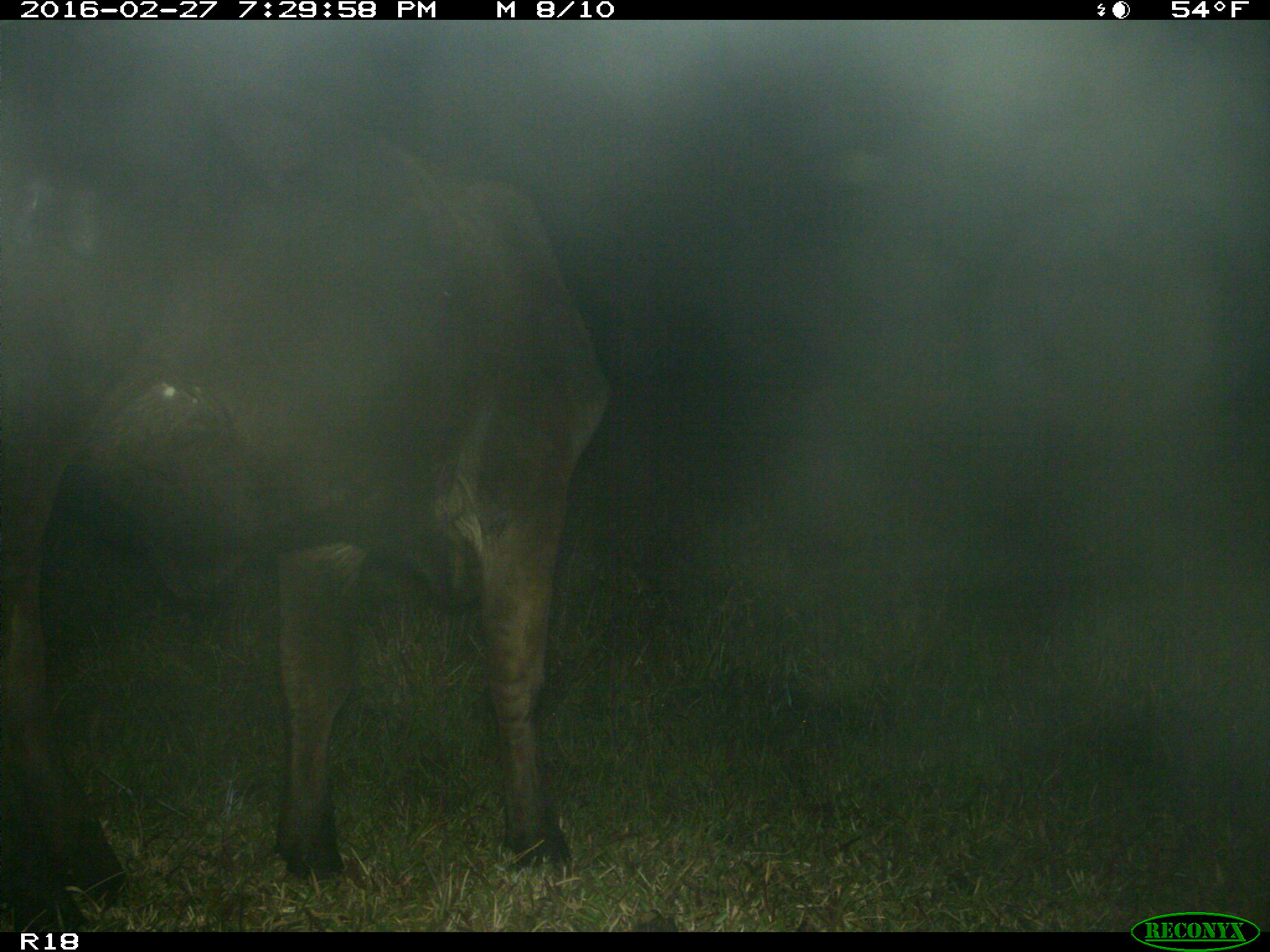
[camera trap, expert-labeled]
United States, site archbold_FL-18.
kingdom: Animalia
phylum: Chordata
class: Mammalia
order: Artiodactyla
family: Bovidae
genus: Bos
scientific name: Bos taurus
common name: domestic cow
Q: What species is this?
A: Bos taurus (domestic cow).